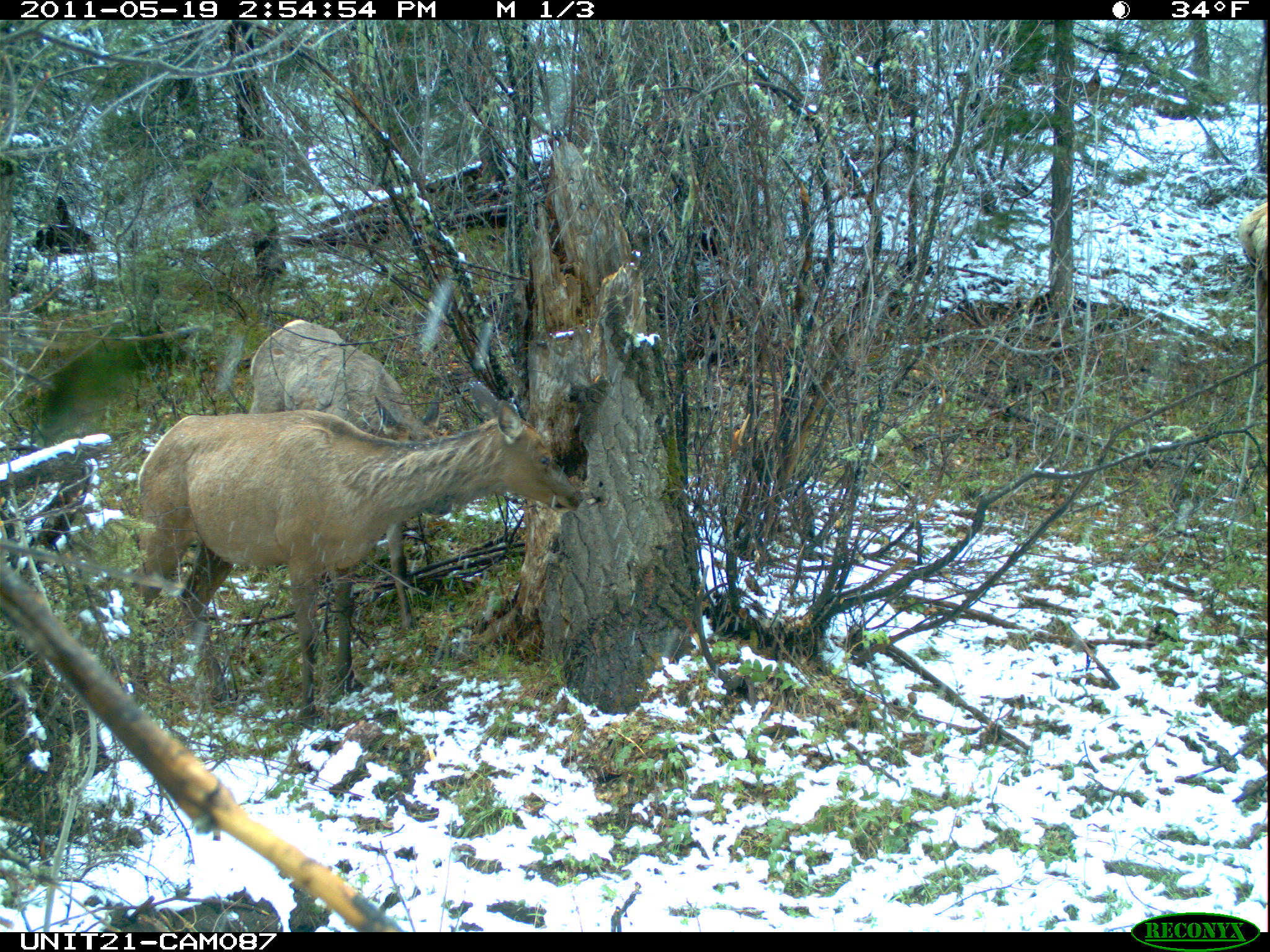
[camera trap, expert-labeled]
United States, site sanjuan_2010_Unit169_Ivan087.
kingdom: Animalia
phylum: Chordata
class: Mammalia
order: Artiodactyla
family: Cervidae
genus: Cervus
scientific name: Cervus elaphus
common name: red deer